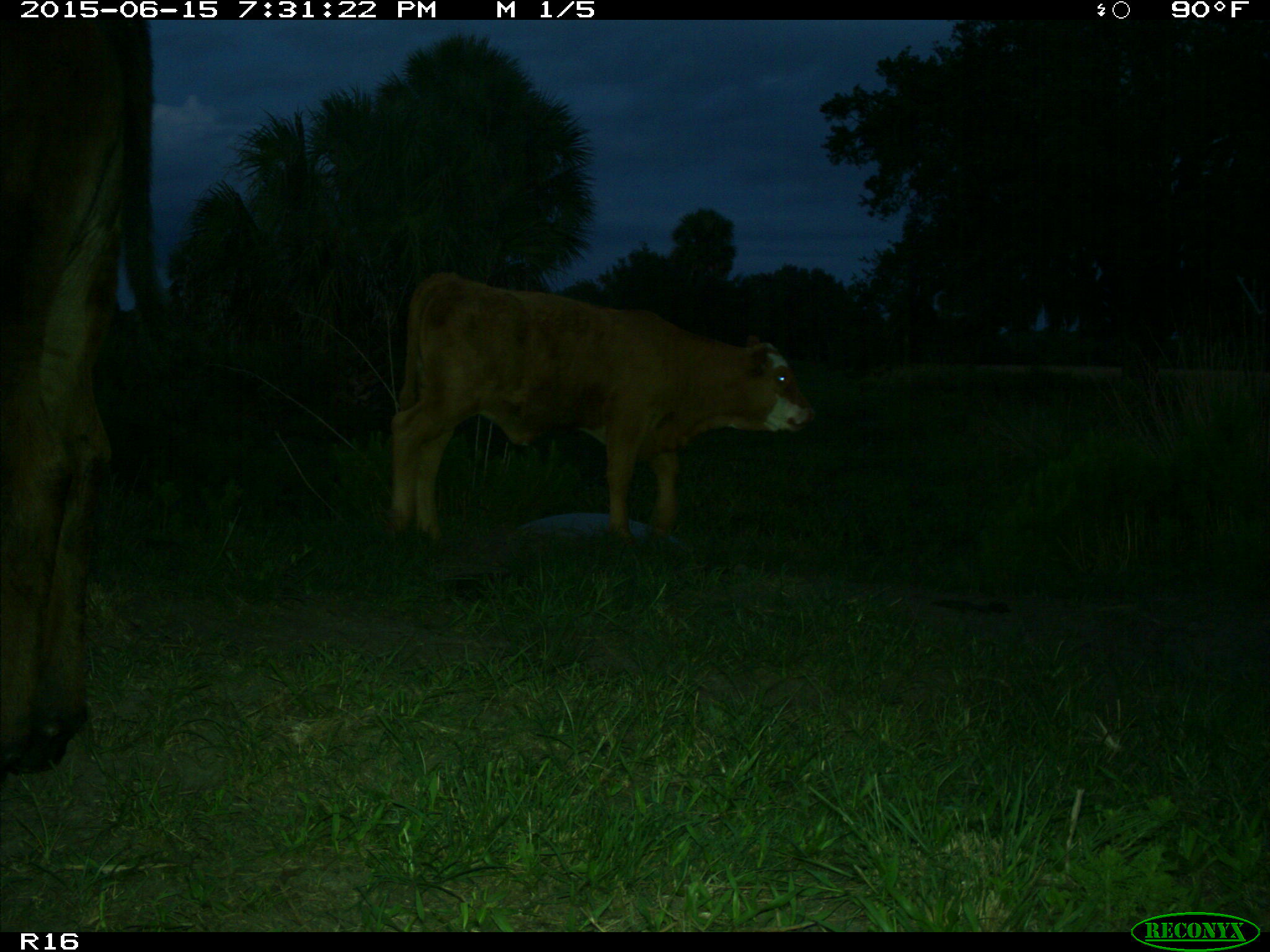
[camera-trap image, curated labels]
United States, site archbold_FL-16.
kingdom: Animalia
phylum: Chordata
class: Mammalia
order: Artiodactyla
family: Bovidae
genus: Bos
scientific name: Bos taurus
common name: domestic cow